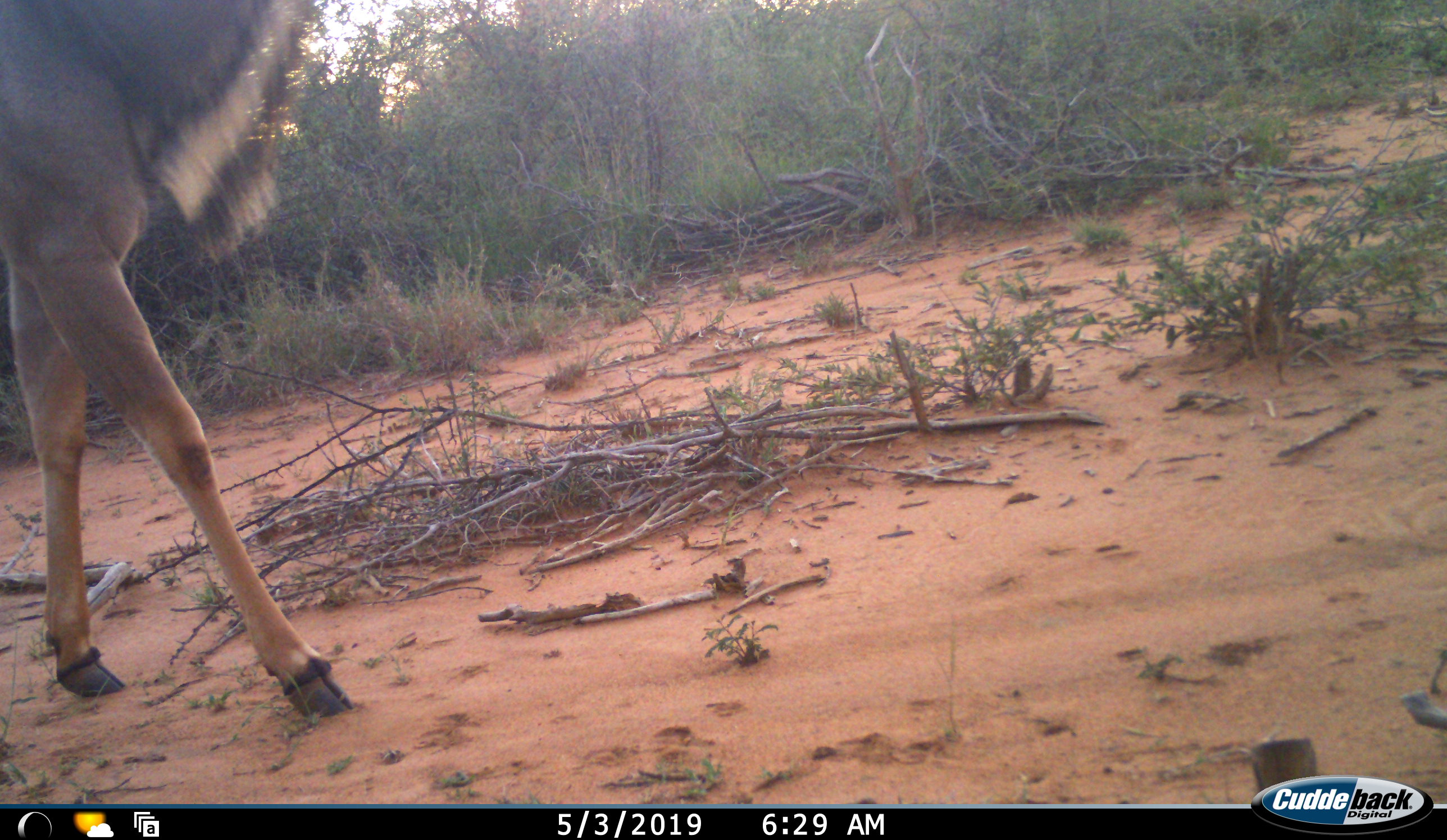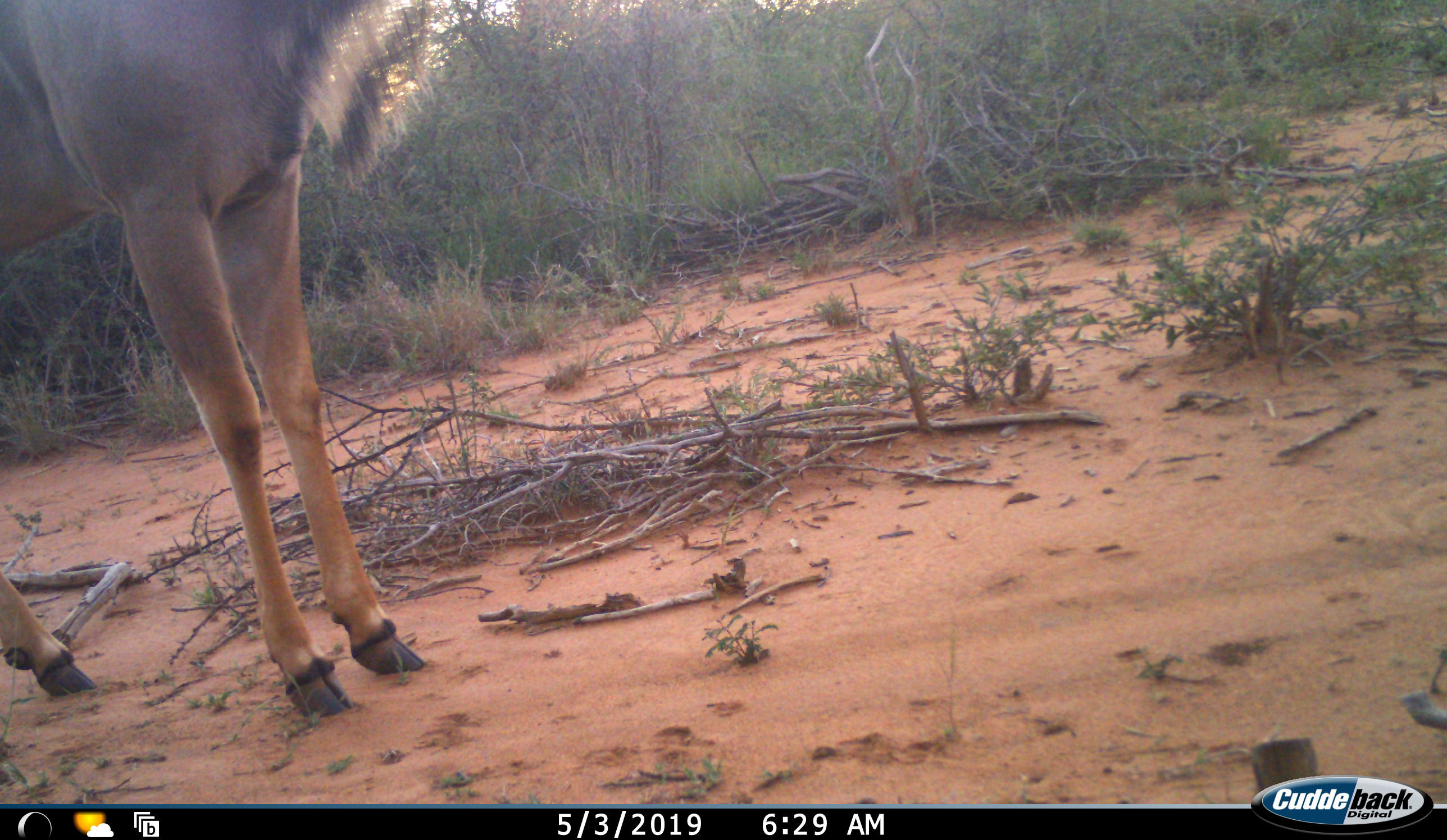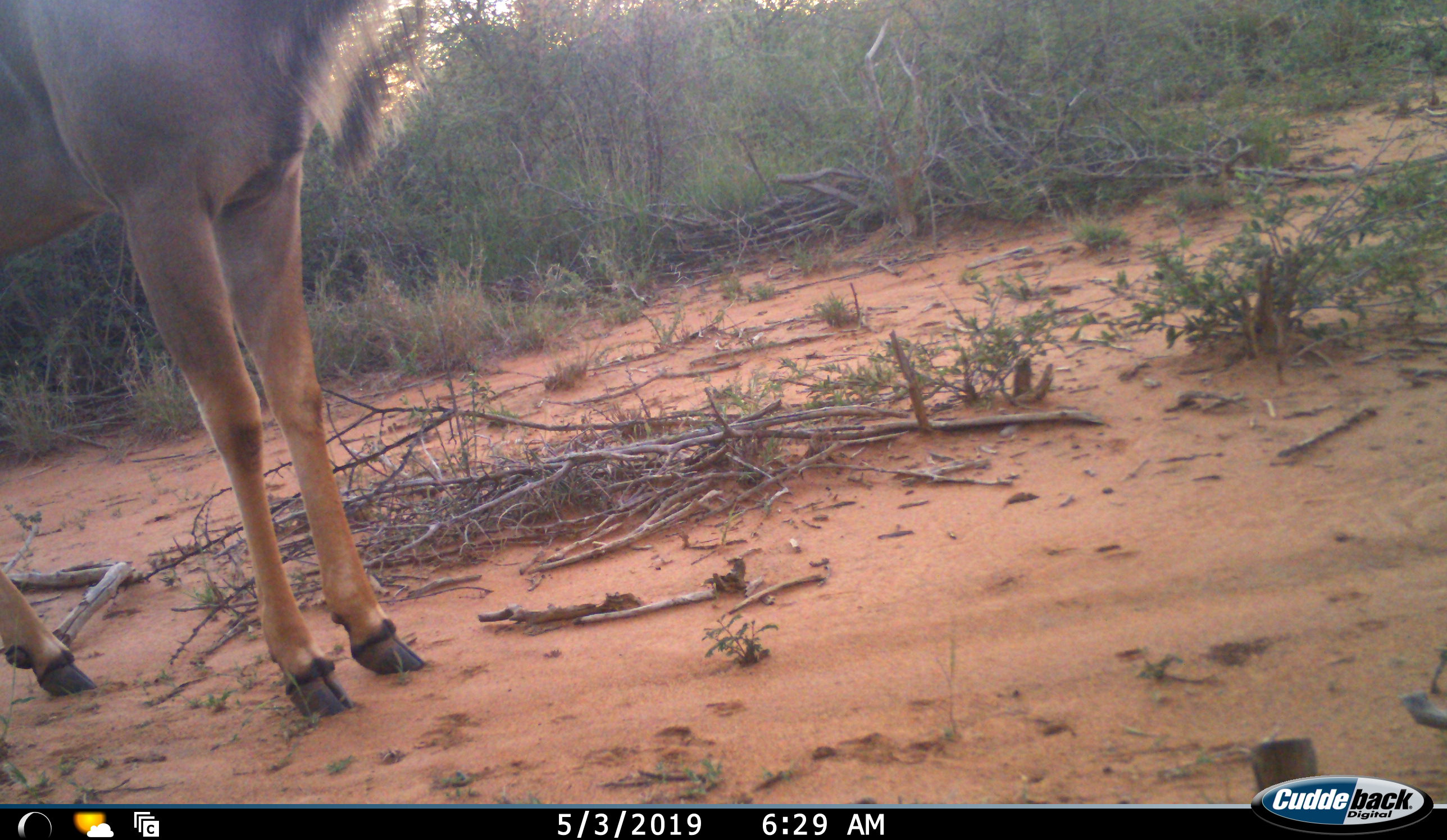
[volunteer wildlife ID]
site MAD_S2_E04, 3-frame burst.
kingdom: Animalia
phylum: Chordata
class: Mammalia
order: Artiodactyla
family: Bovidae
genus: Connochaetes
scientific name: Connochaetes taurinus taurinus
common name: blue wildebeest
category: wildebeestblue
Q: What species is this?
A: Wildebeestblue (blue wildebeest) (Connochaetes taurinus taurinus).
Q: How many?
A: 1.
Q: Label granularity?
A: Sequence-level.